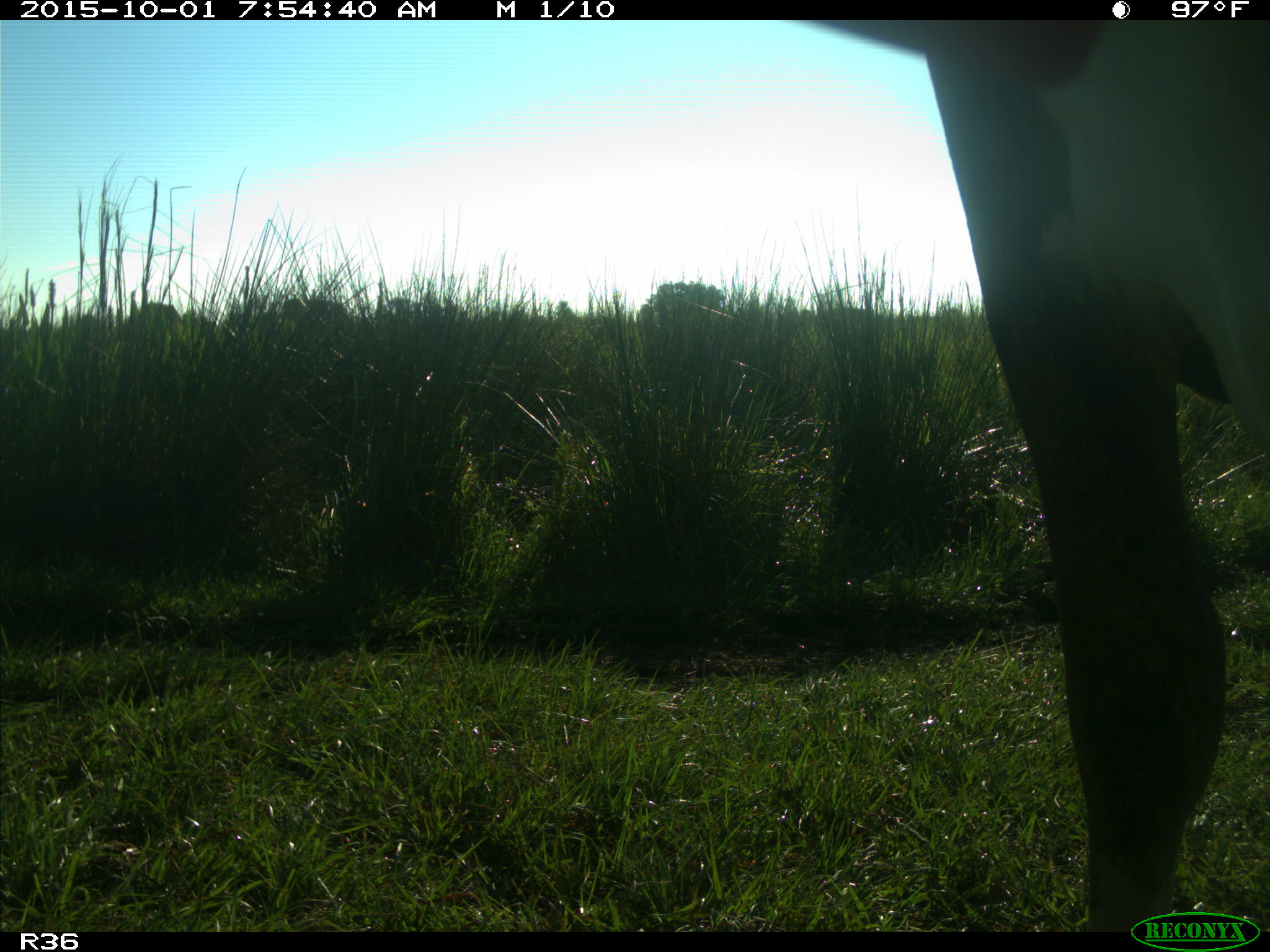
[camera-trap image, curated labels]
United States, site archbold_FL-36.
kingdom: Animalia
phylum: Chordata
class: Mammalia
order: Artiodactyla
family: Bovidae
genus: Bos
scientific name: Bos taurus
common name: domestic cow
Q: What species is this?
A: Bos taurus (domestic cow).